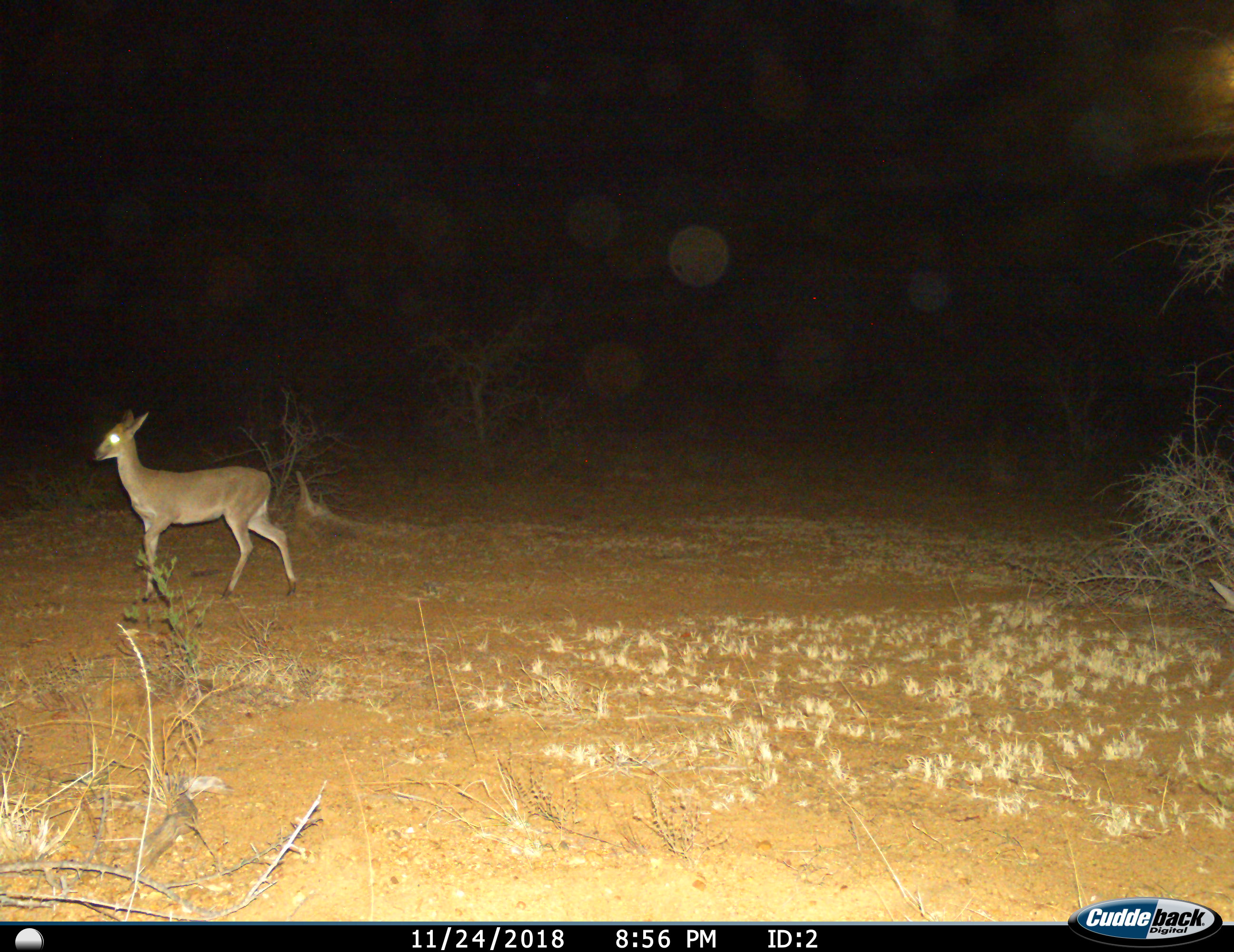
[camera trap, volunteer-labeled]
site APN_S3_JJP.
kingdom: Animalia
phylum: Chordata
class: Mammalia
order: Artiodactyla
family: Bovidae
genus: Sylvicapra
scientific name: Sylvicapra grimmia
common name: common duiker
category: duikercommongrey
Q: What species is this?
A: Duikercommongrey (common duiker) (Sylvicapra grimmia).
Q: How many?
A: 1.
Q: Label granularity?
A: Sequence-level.